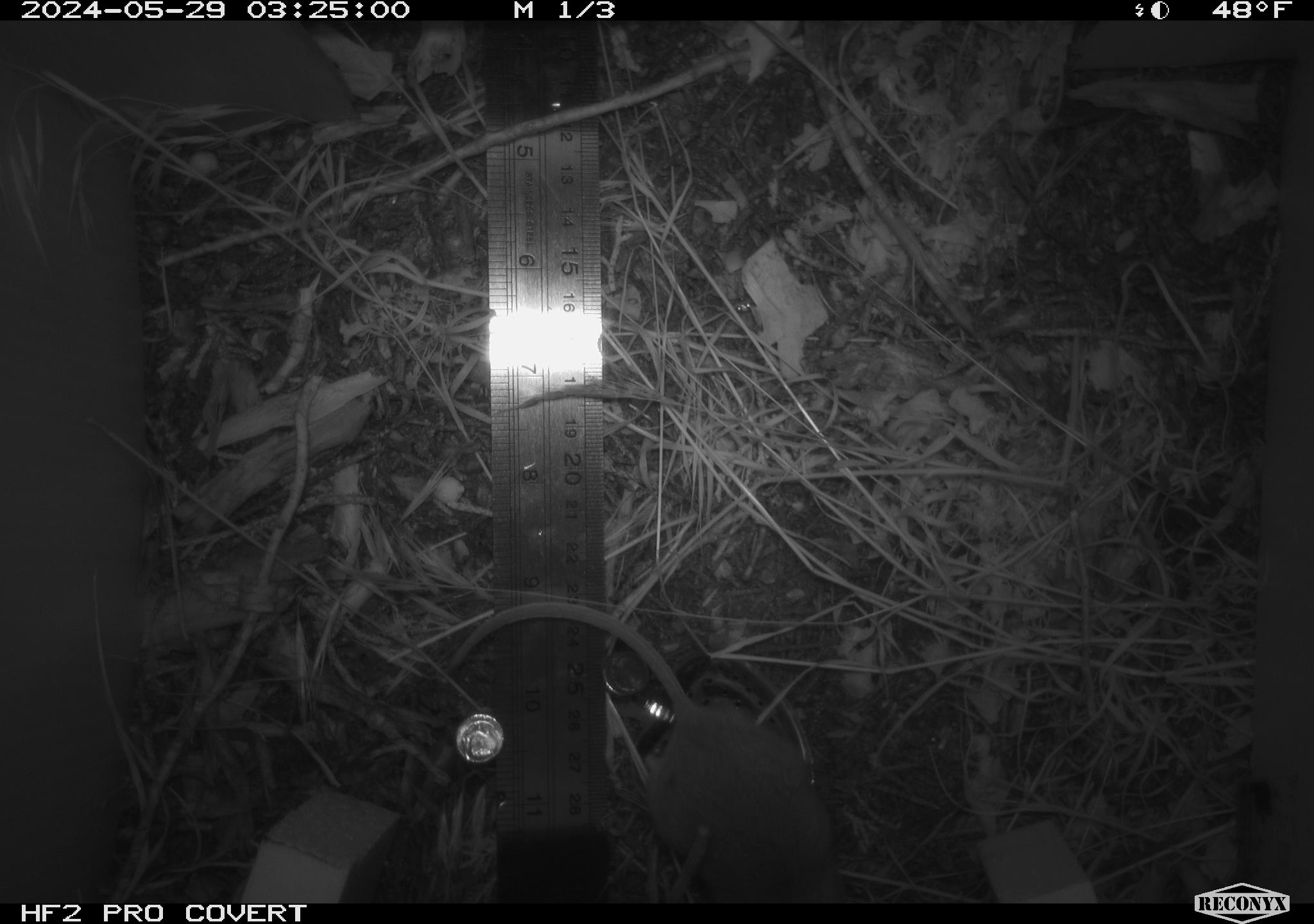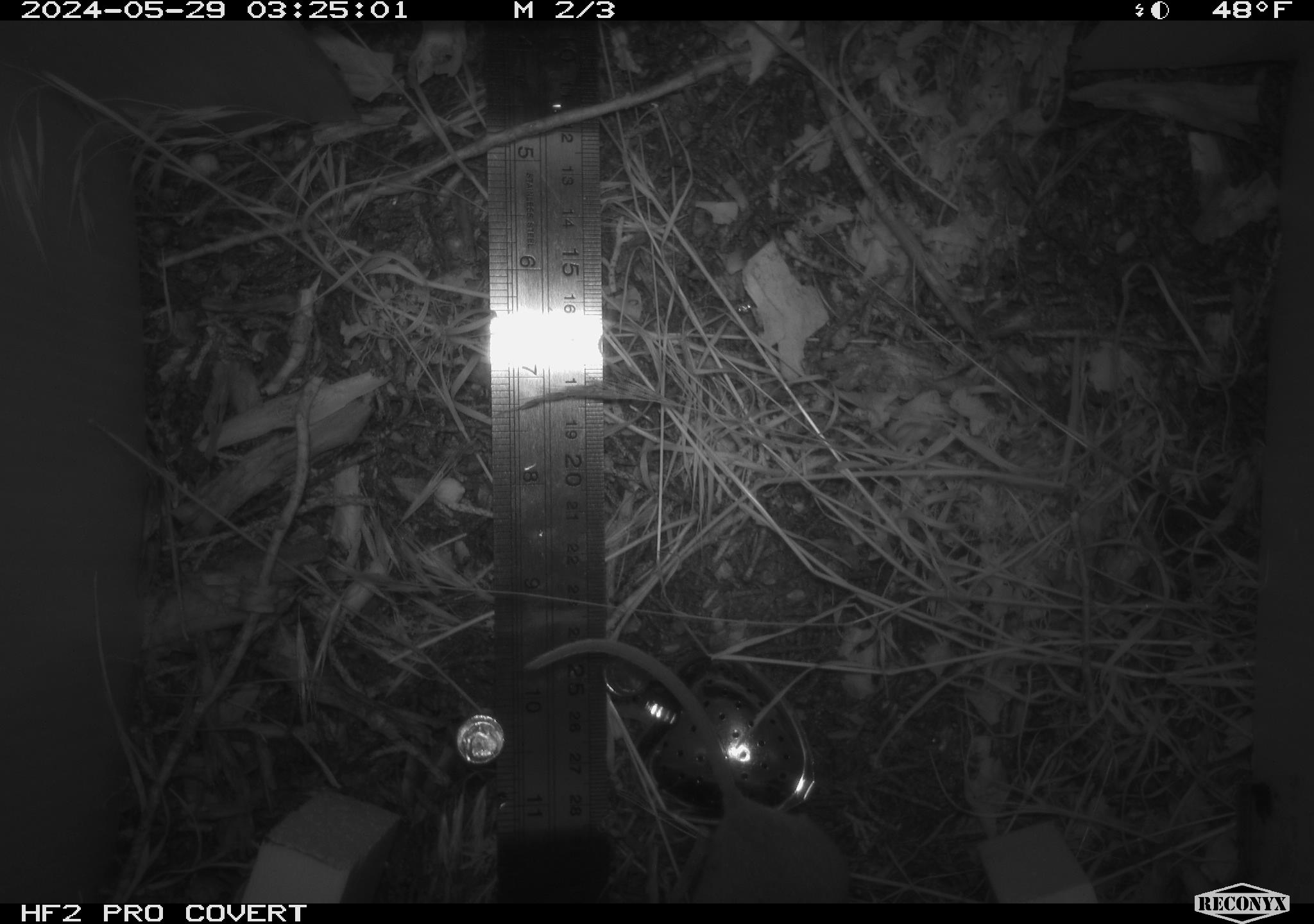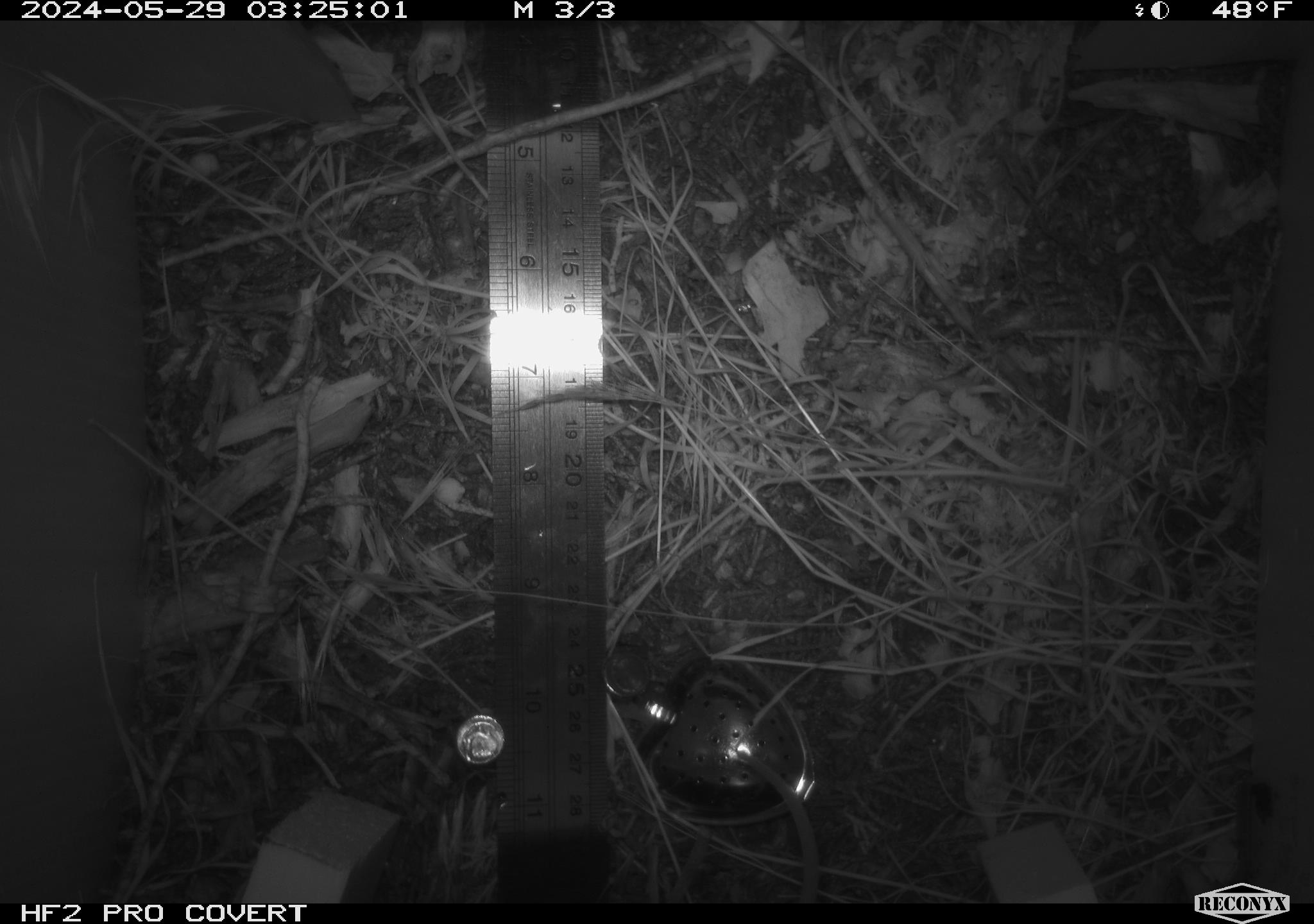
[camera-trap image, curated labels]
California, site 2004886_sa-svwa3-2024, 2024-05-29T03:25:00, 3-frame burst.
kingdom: Animalia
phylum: Chordata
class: Mammalia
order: Rodentia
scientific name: Rodentia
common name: mouse species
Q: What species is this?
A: Mouse species (Rodentia).